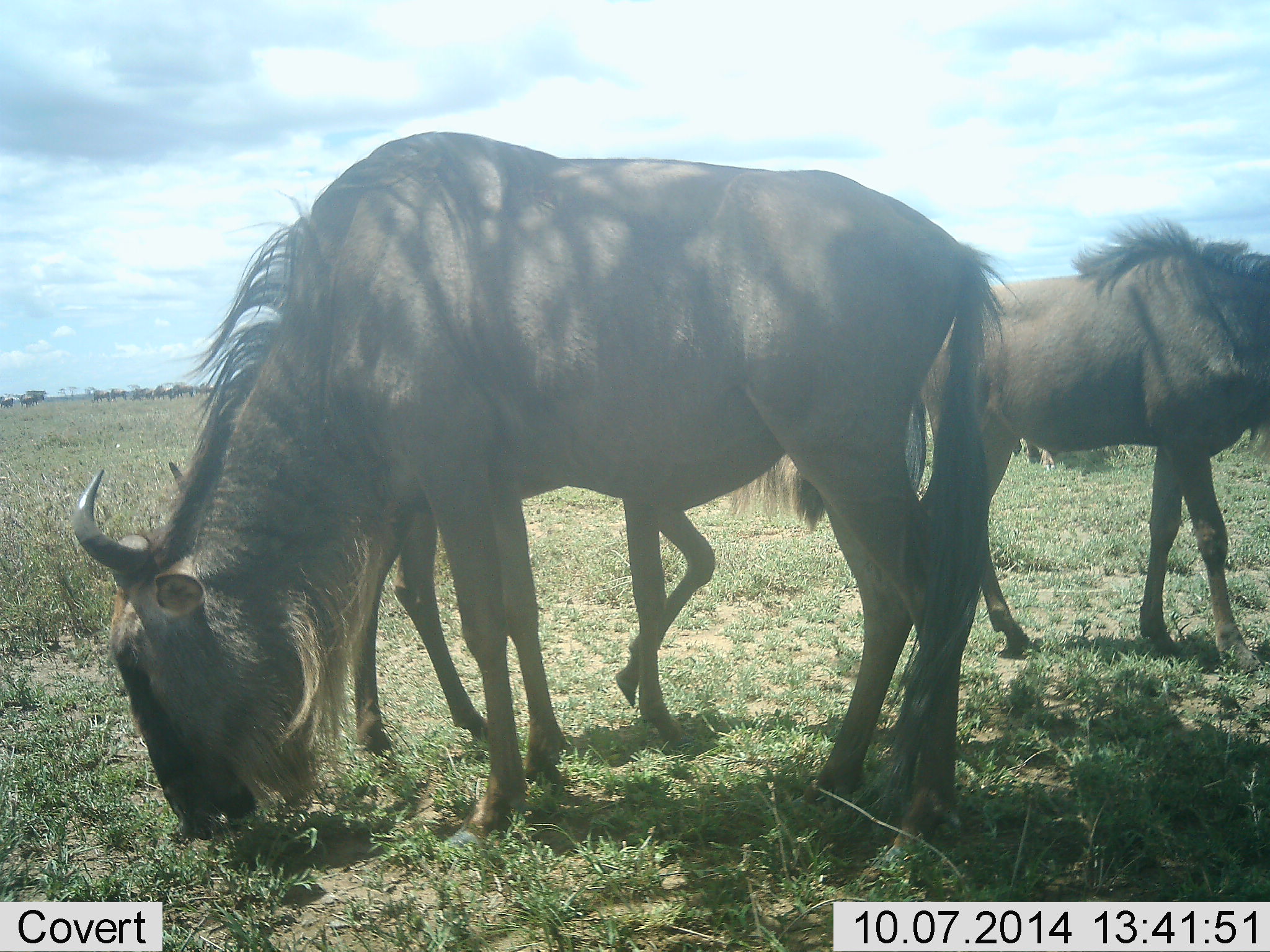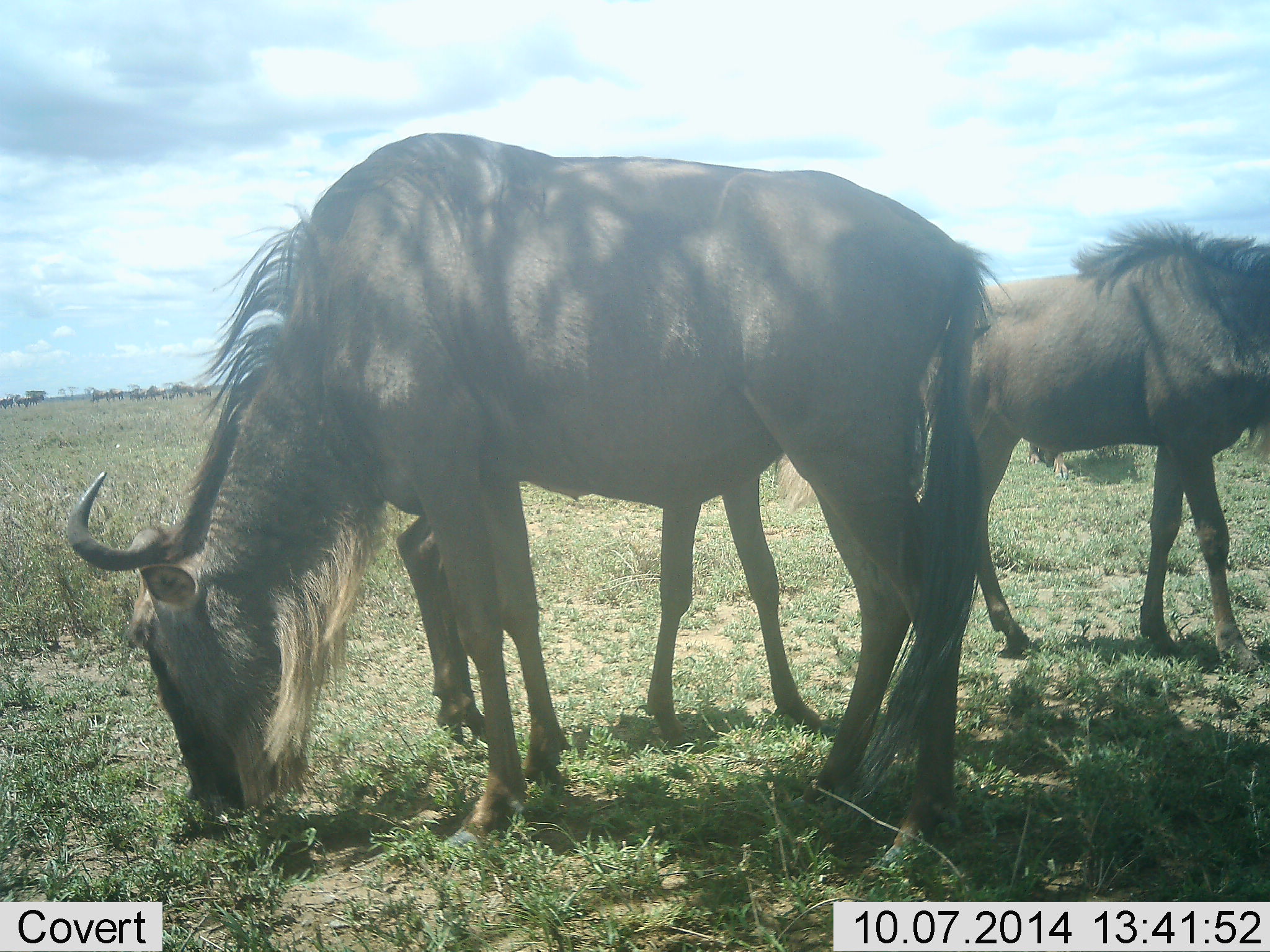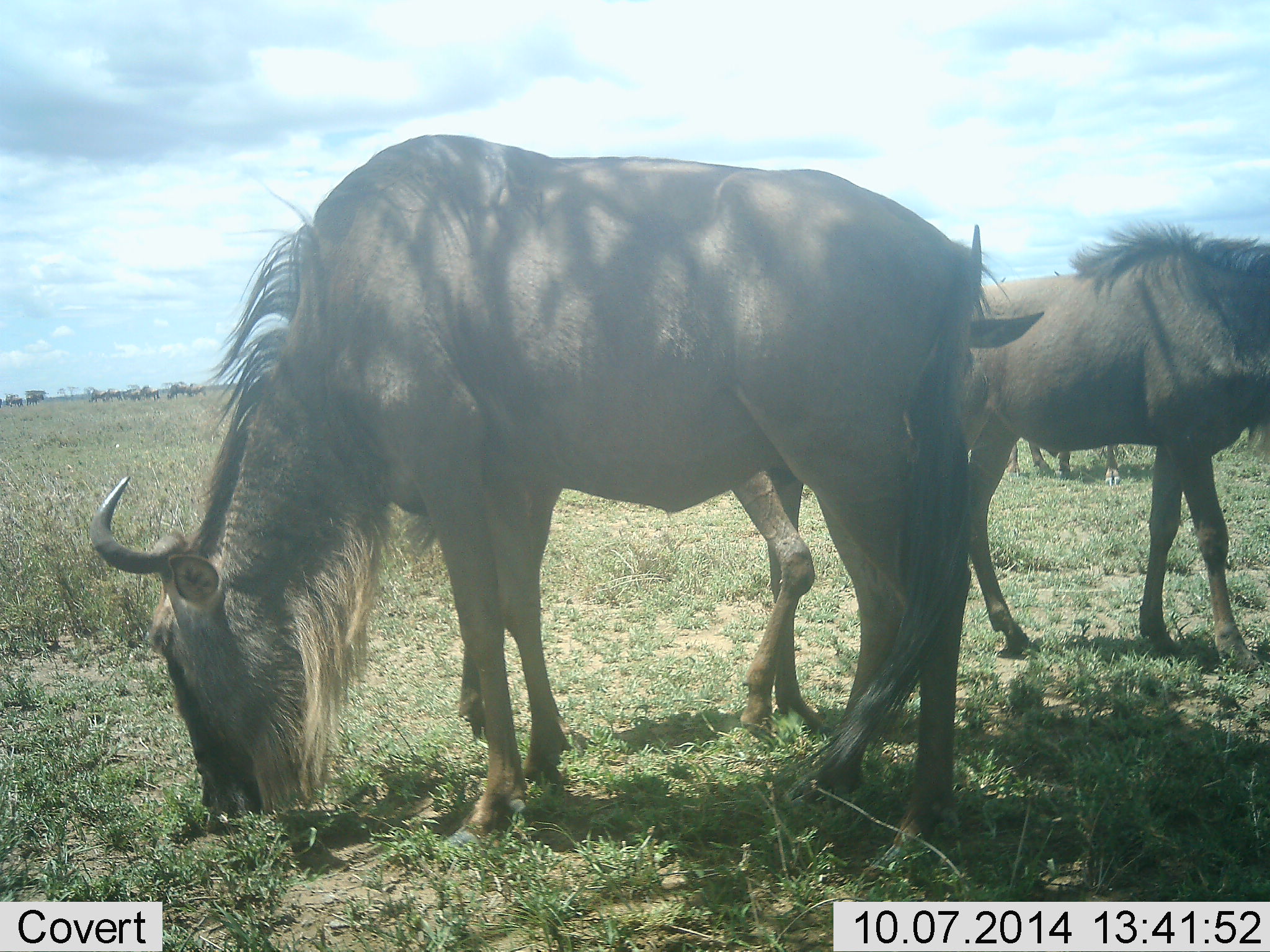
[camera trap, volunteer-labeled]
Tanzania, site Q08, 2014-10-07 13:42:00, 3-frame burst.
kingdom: Animalia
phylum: Chordata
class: Mammalia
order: Artiodactyla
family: Bovidae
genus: Connochaetes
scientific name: Connochaetes taurinus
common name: blue wildebeest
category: wildebeest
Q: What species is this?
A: Wildebeest (blue wildebeest) (Connochaetes taurinus).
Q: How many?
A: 3.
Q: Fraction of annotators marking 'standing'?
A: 50%.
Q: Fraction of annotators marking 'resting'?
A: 0%.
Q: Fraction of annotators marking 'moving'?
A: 17%.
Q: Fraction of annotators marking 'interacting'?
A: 0%.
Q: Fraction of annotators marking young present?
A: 25%.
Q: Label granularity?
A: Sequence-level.